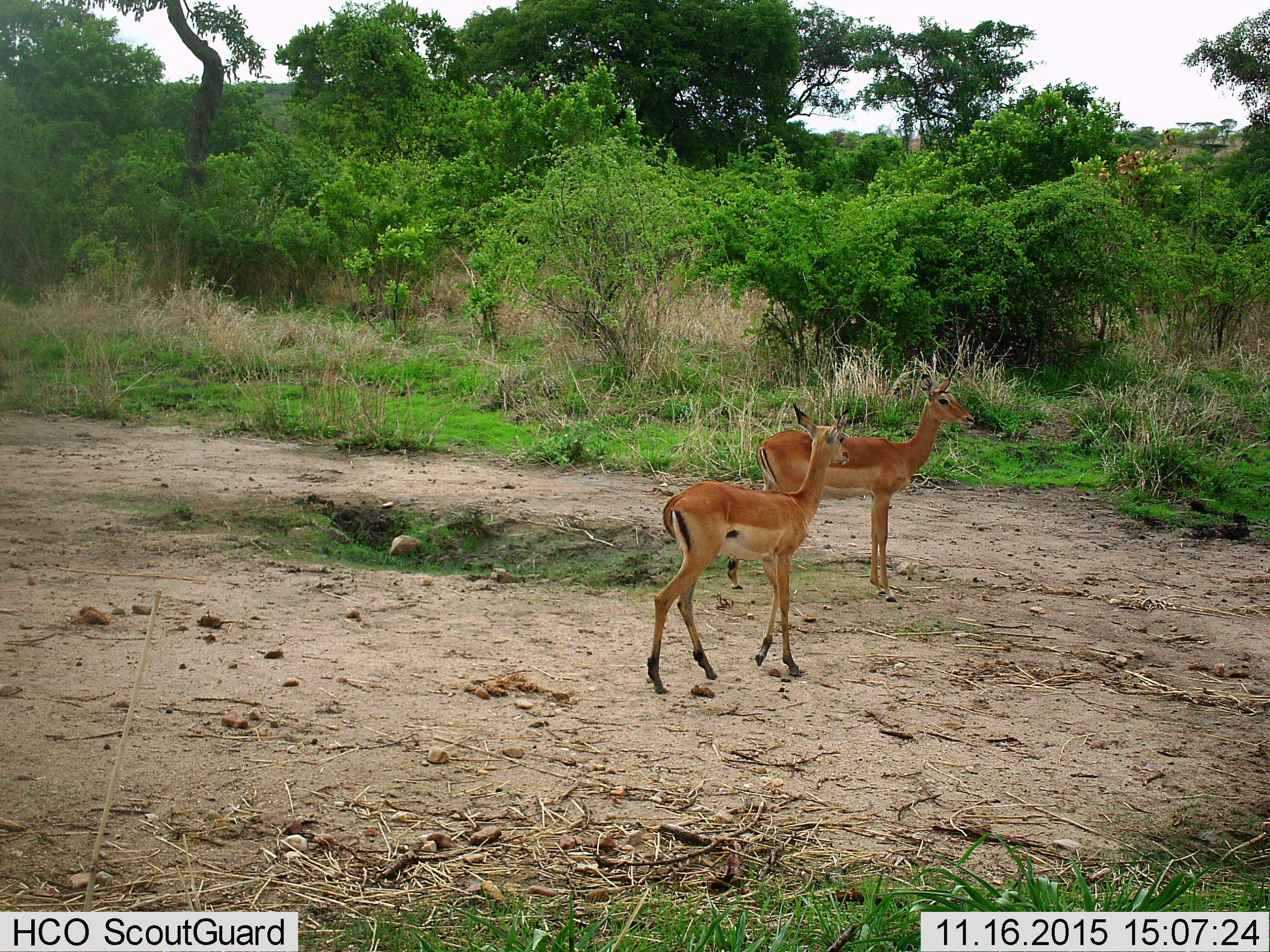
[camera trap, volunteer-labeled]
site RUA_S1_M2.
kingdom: Animalia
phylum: Chordata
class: Mammalia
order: Artiodactyla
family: Bovidae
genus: Aepyceros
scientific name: Aepyceros melampus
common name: impala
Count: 2.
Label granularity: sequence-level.